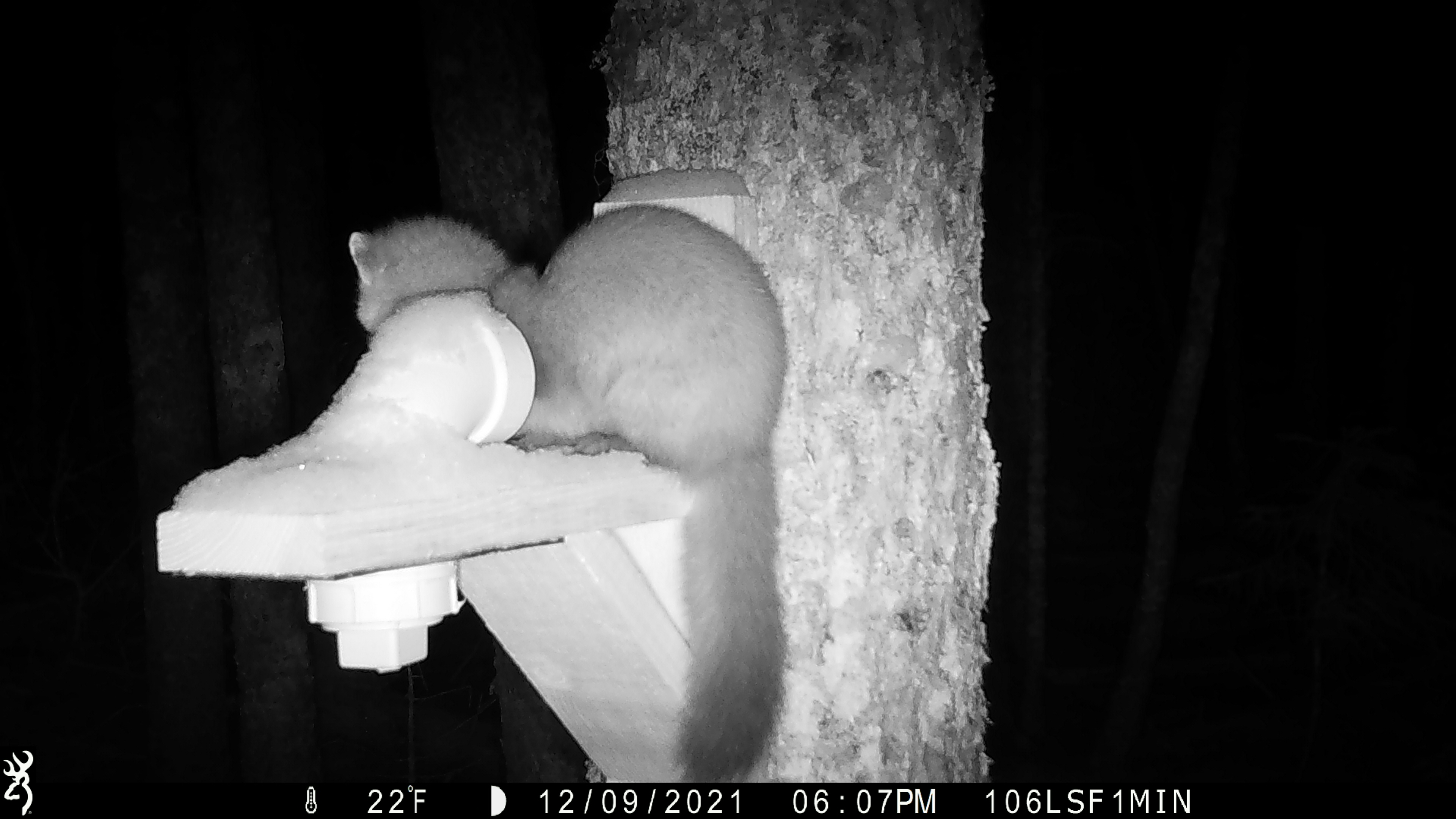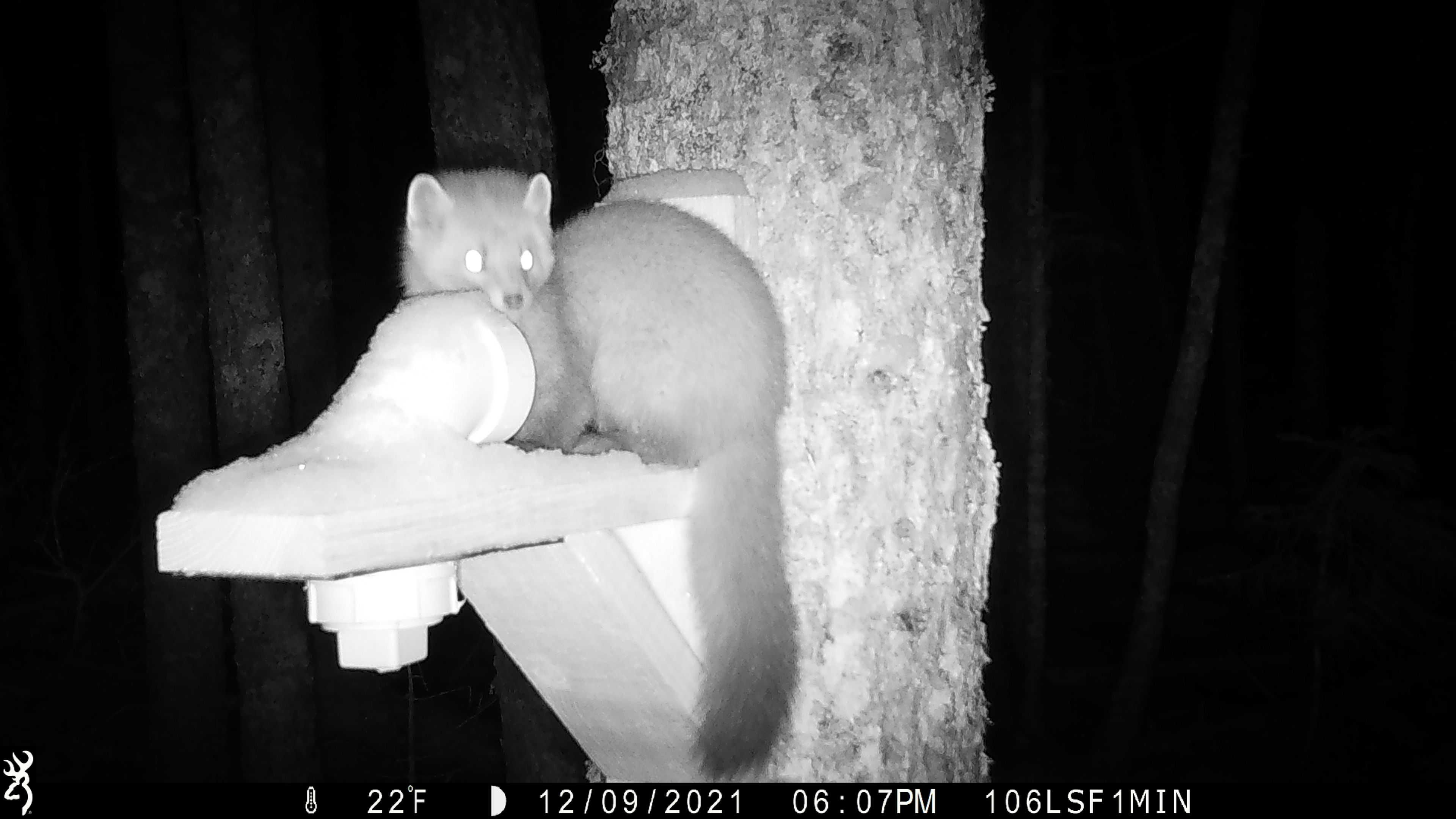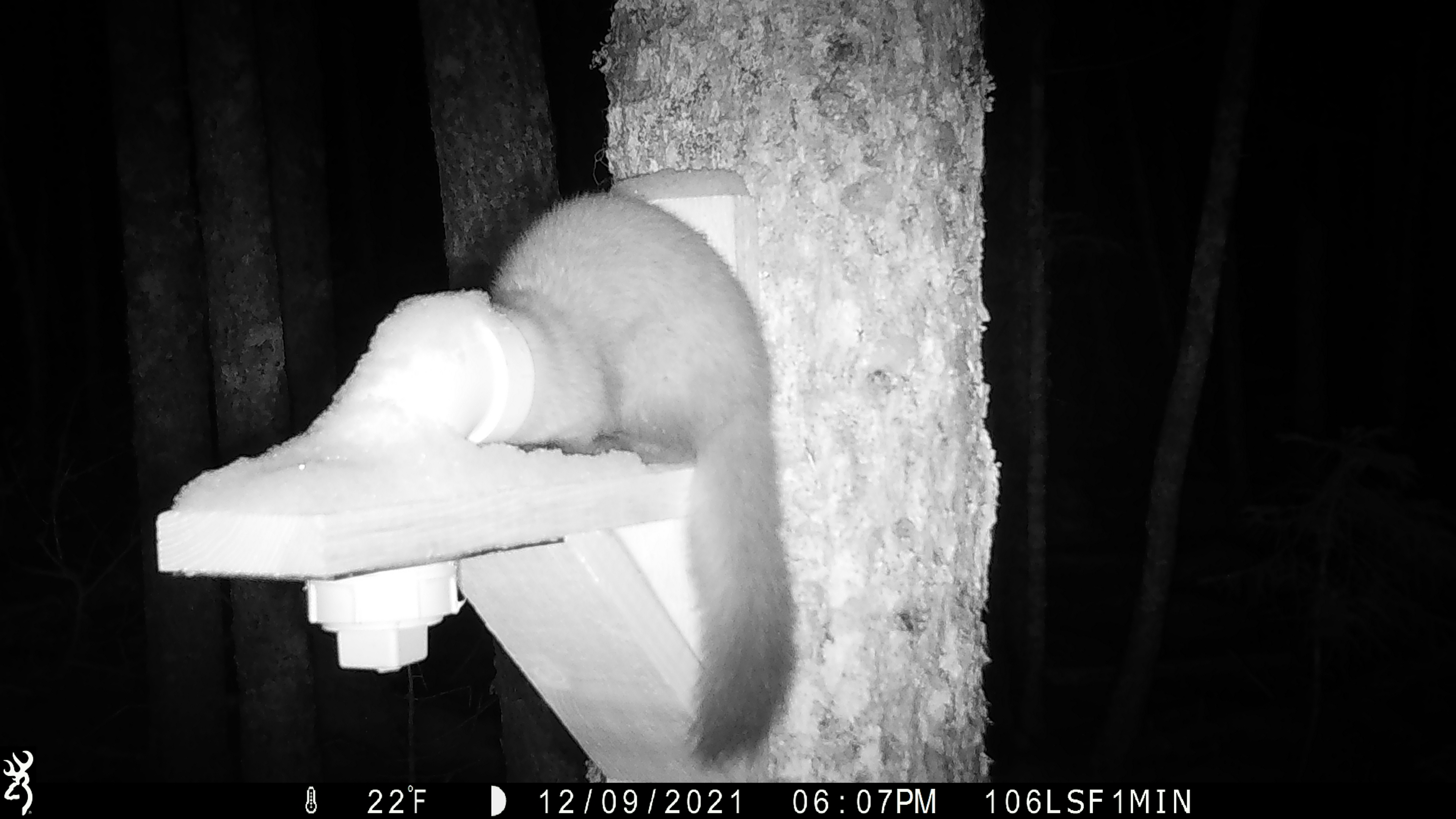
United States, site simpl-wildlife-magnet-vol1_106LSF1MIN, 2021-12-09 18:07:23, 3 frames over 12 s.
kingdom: Animalia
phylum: Chordata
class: Mammalia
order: Carnivora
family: Mustelidae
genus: Martes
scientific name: Martes americana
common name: american marten